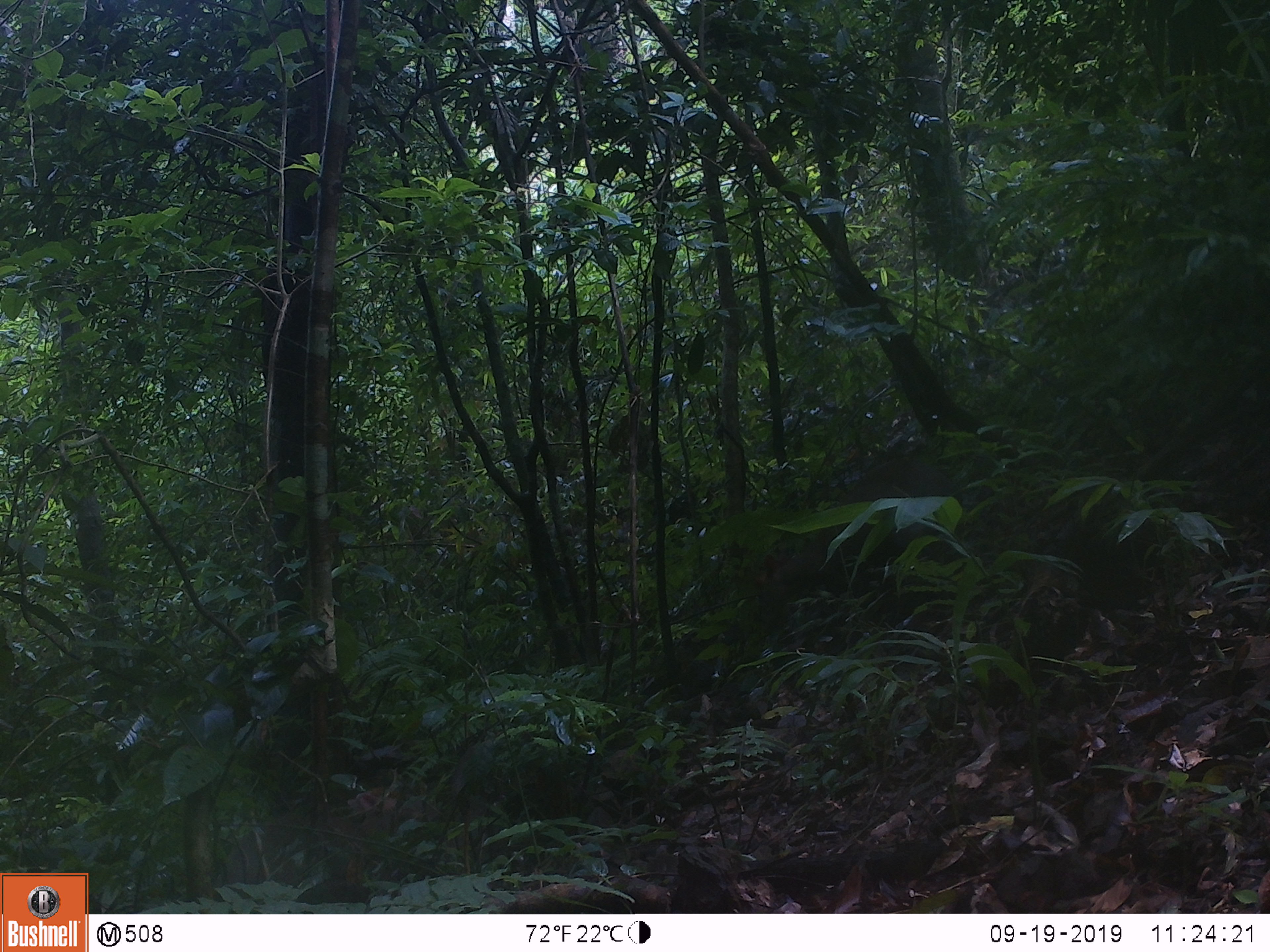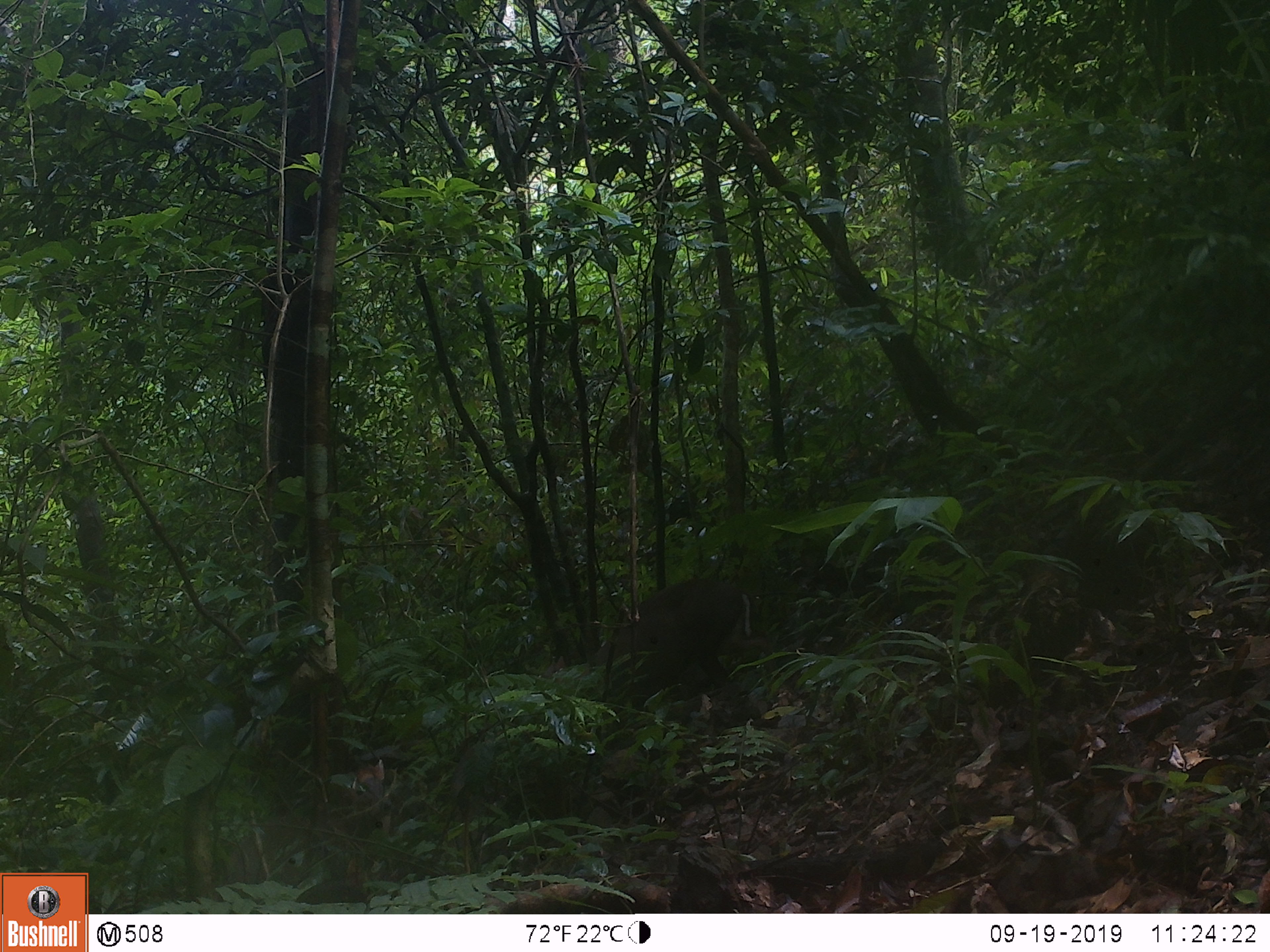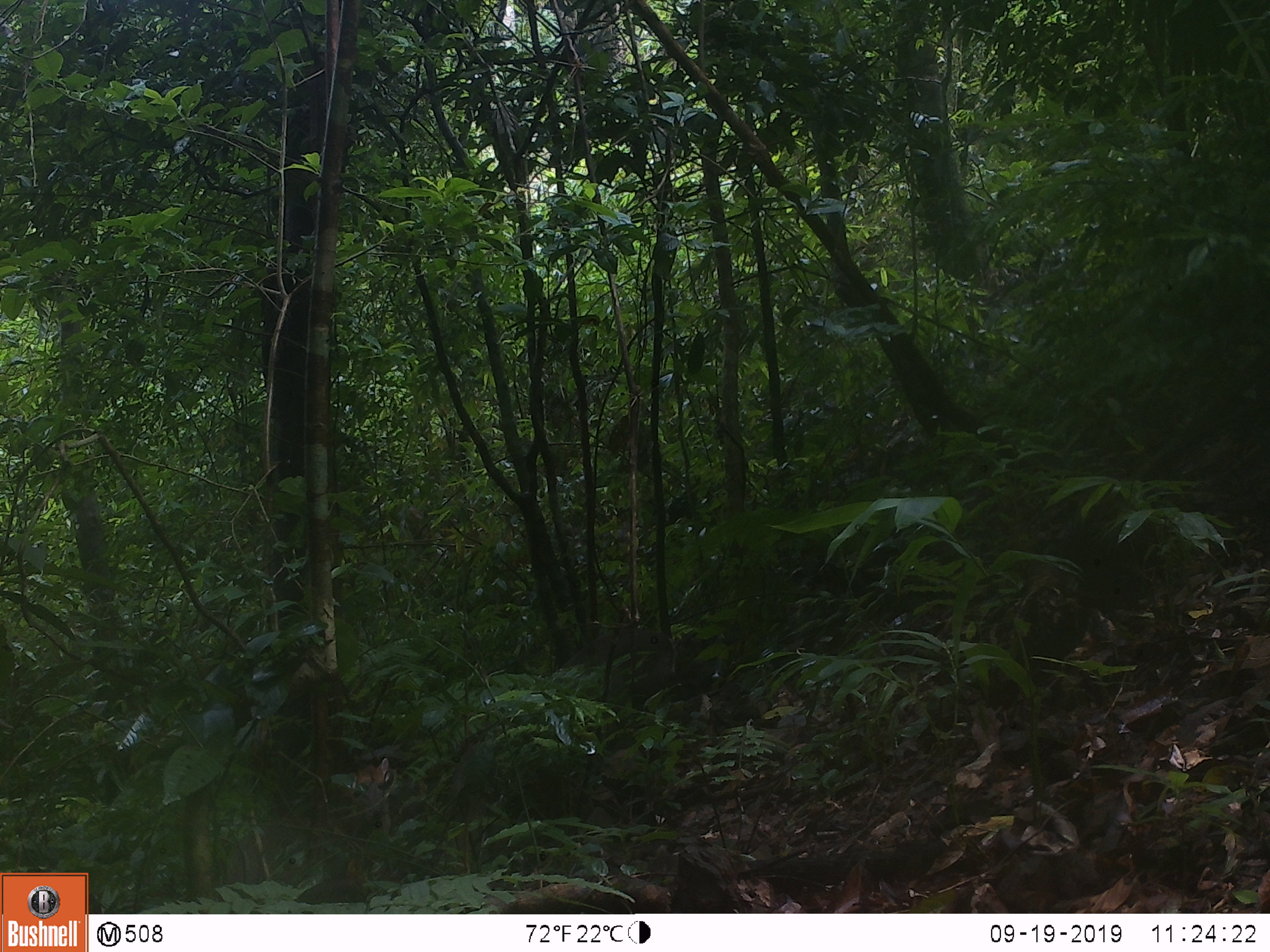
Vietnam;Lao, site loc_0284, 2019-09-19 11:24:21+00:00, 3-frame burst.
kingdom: Animalia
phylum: Chordata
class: Mammalia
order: Artiodactyla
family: Cervidae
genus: Muntiacus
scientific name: Muntiacus rooseveltorum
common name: roosevelt's muntjac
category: roosevelts muntjac group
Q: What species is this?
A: Roosevelts muntjac group (roosevelt's muntjac) (Muntiacus rooseveltorum).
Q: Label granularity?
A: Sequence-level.